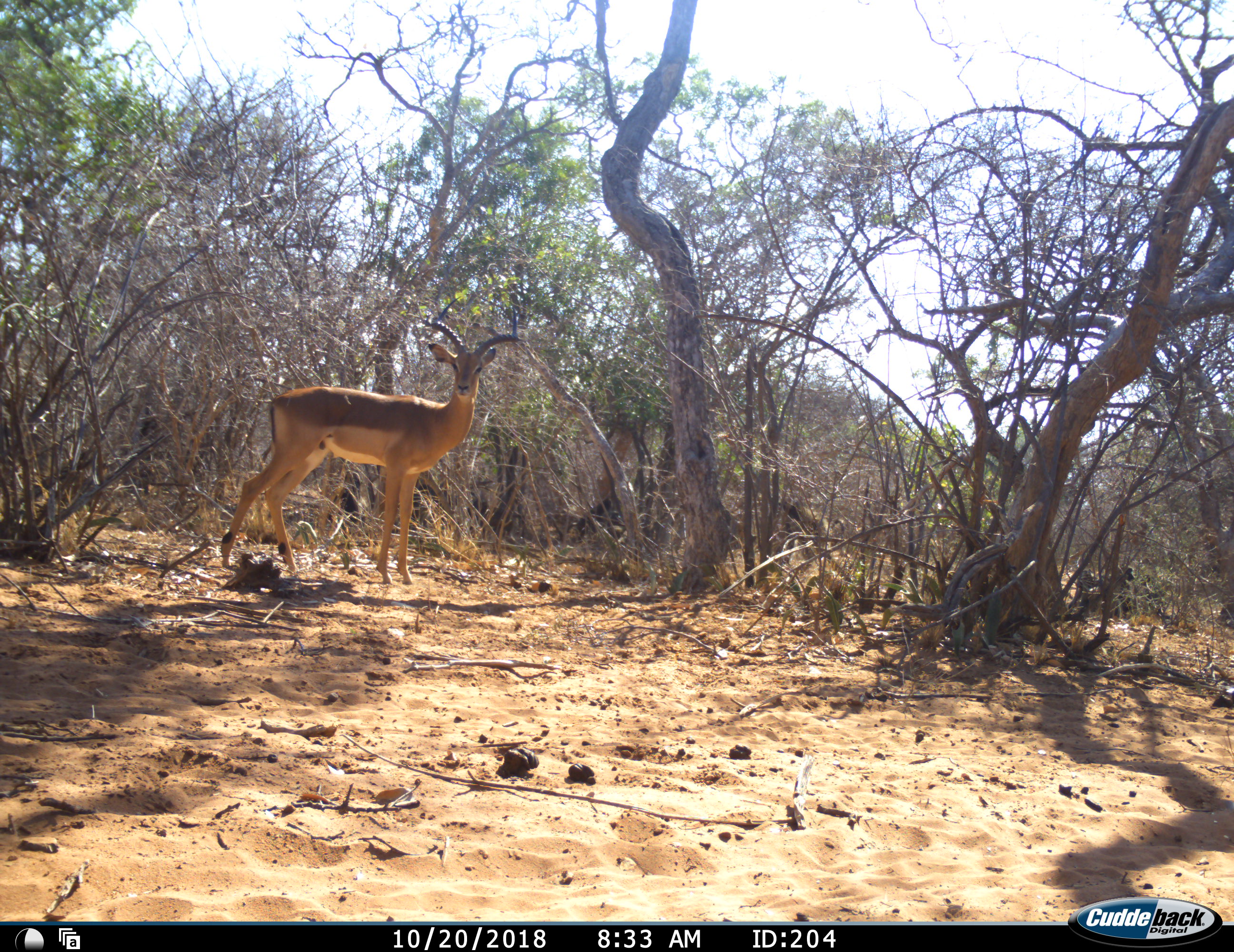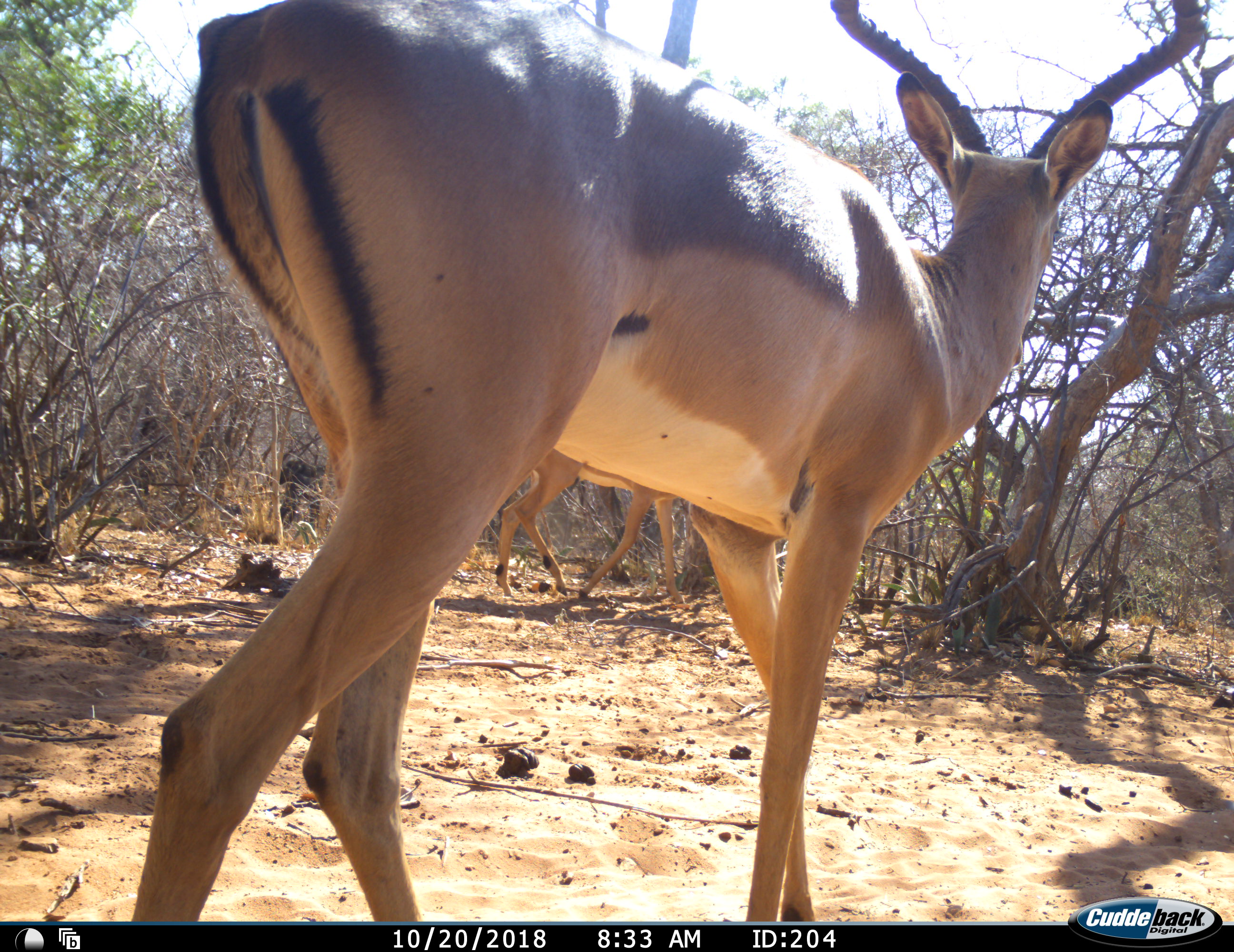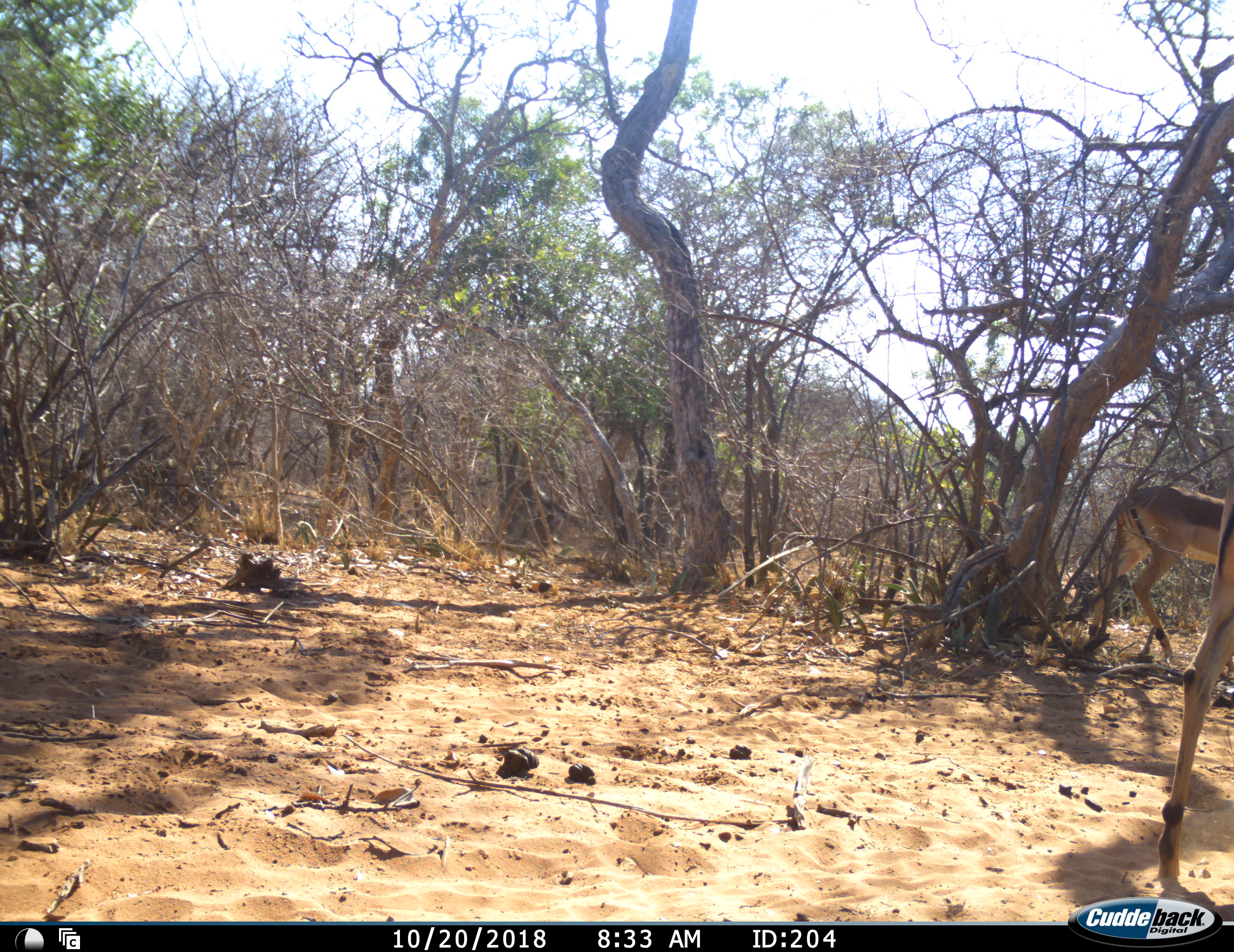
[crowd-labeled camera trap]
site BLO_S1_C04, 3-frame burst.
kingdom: Animalia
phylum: Chordata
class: Mammalia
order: Artiodactyla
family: Bovidae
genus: Aepyceros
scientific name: Aepyceros melampus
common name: impala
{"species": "impala (Aepyceros melampus)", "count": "2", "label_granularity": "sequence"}